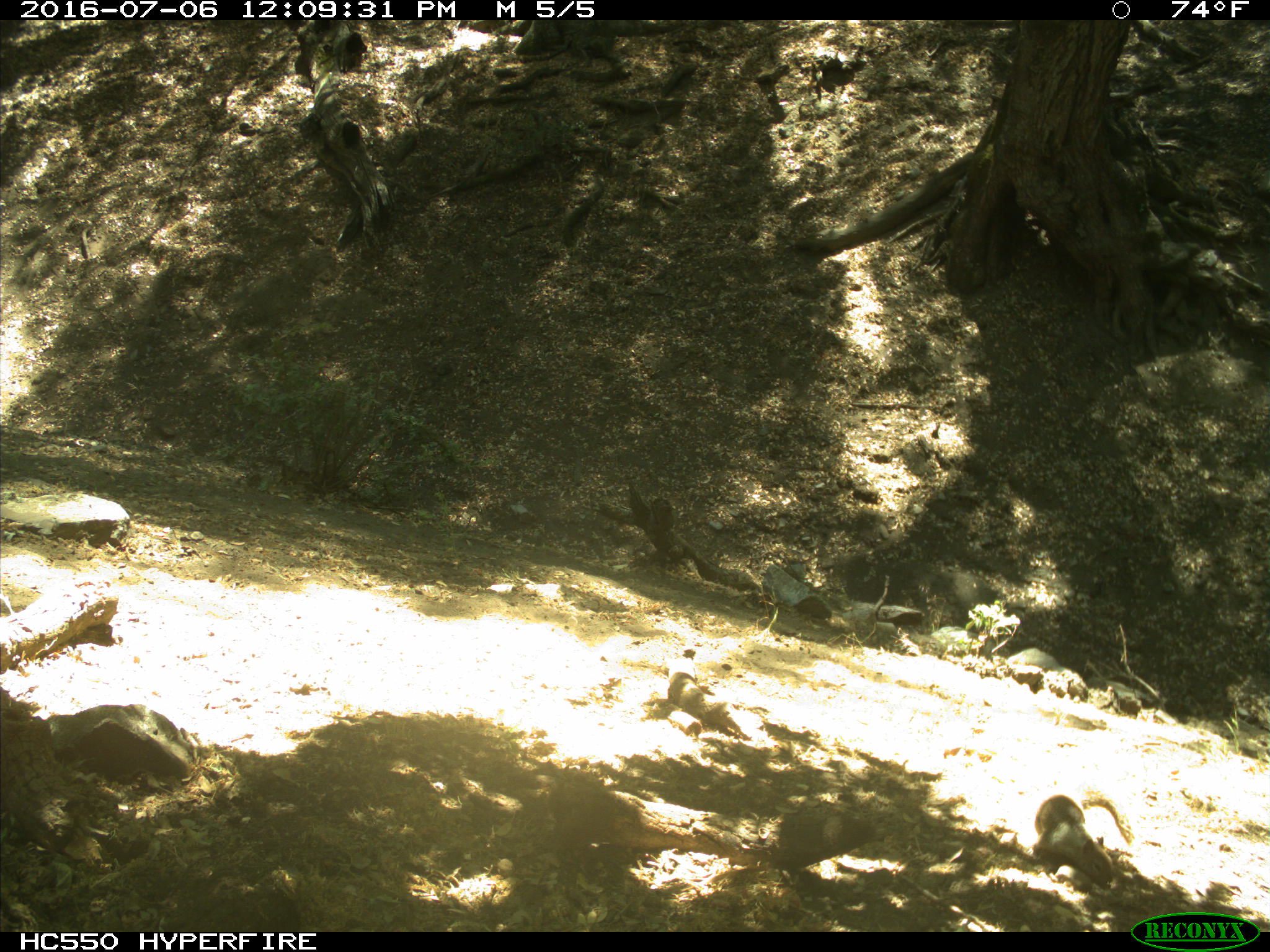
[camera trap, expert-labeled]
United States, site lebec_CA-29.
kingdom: Animalia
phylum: Chordata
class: Mammalia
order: Rodentia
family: Sciuridae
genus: Otospermophilus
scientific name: Otospermophilus beecheyi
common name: california ground squirrel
Otospermophilus beecheyi (california ground squirrel).